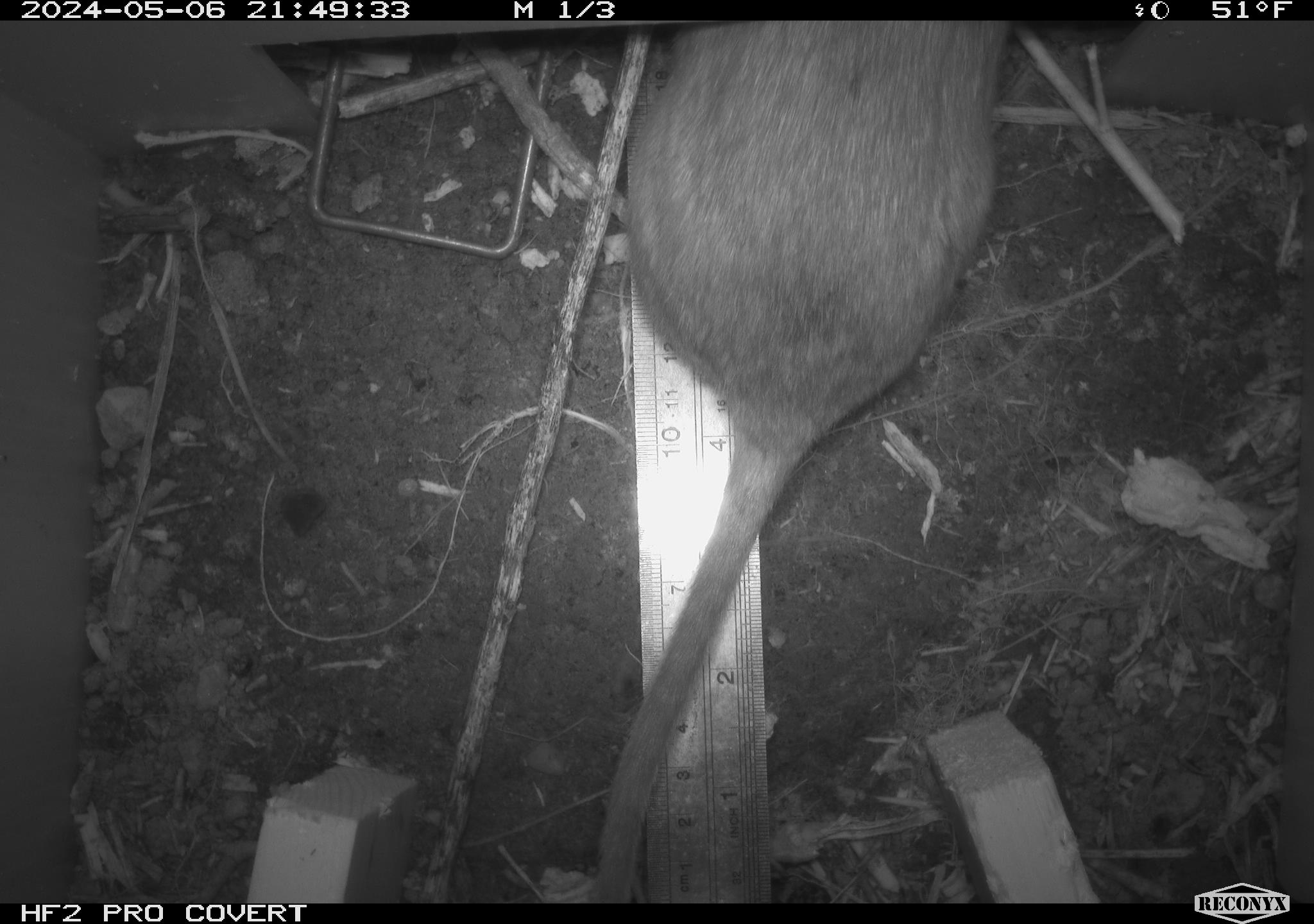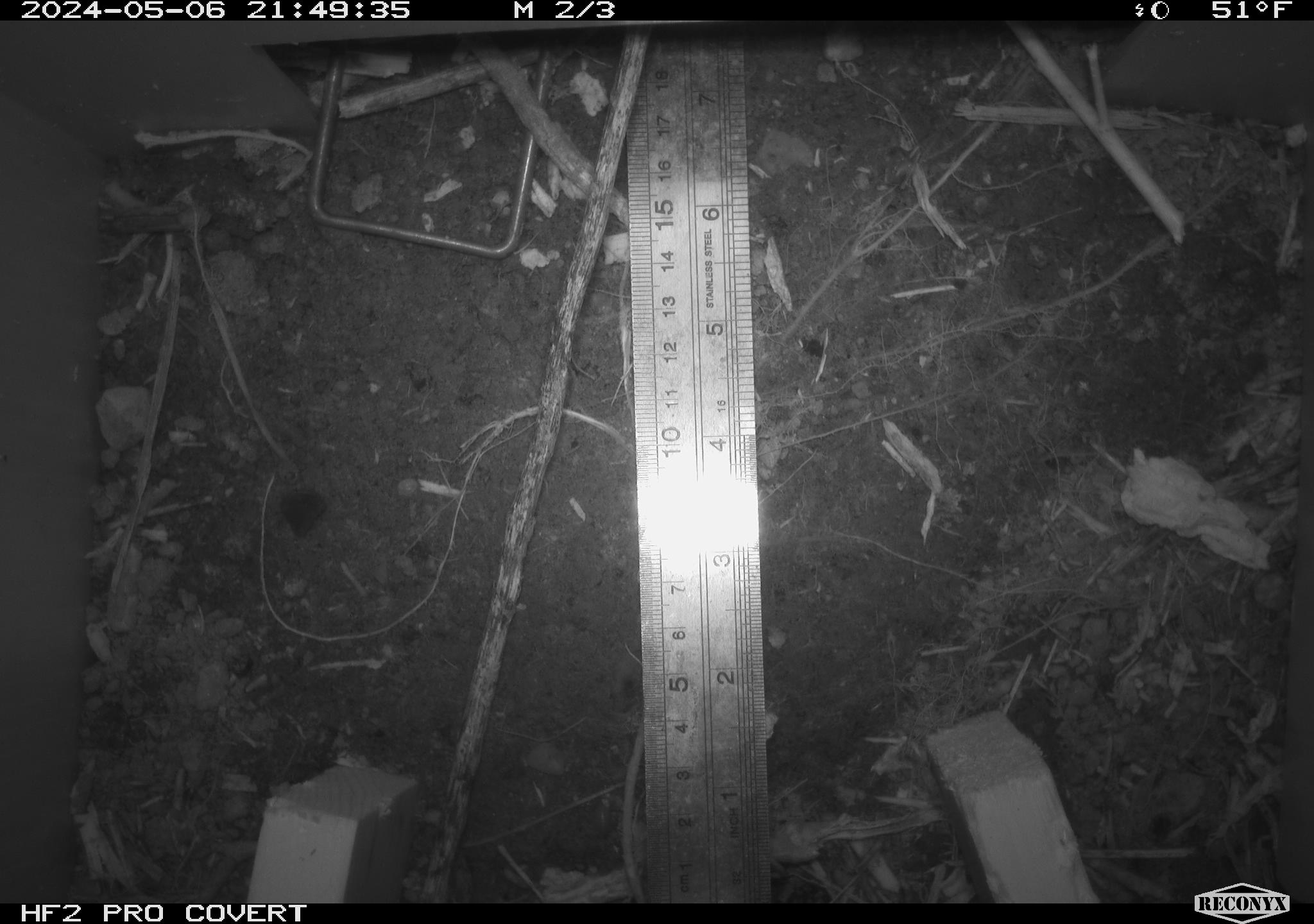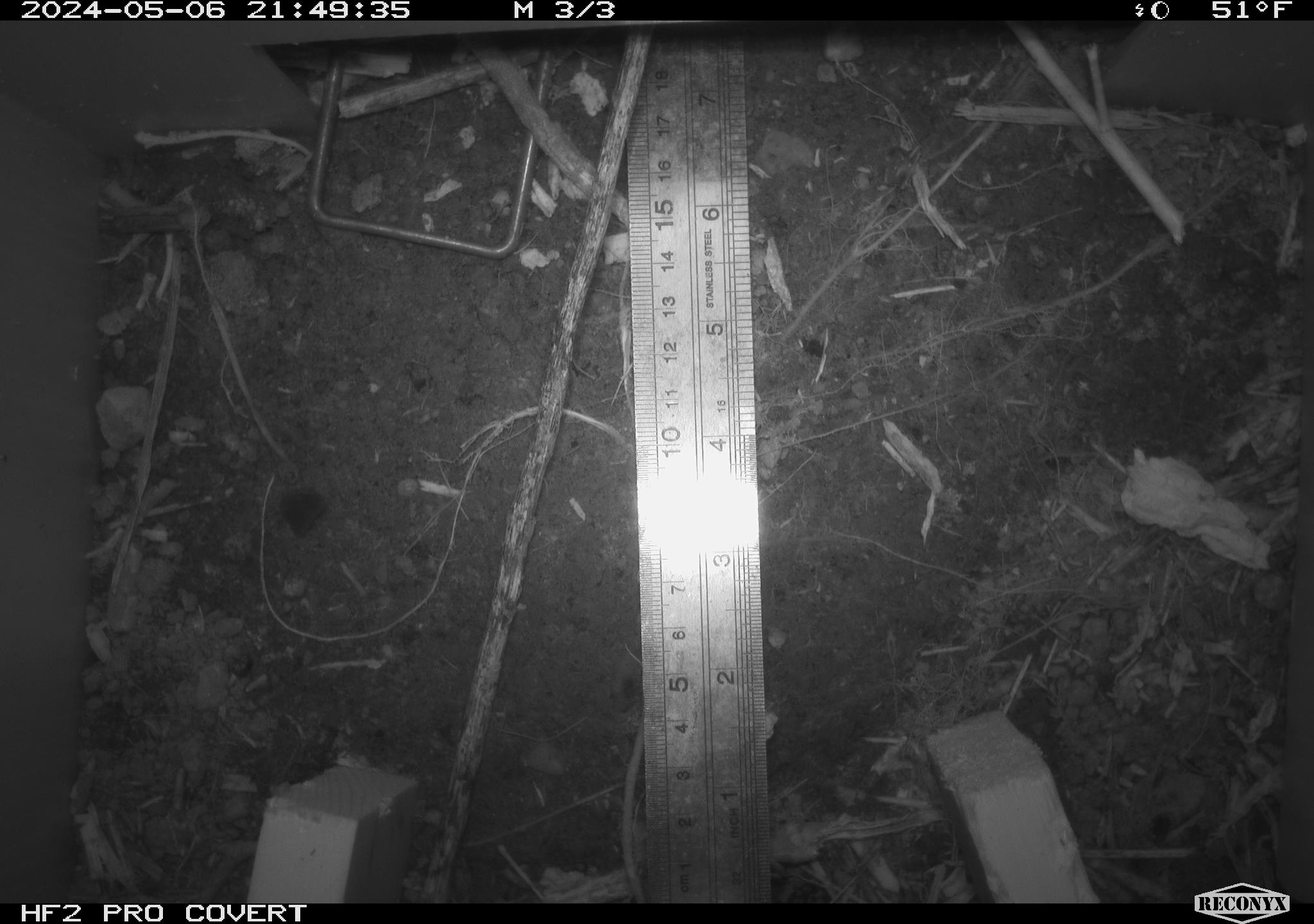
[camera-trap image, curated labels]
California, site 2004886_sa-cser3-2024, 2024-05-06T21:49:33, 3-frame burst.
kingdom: Animalia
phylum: Chordata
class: Mammalia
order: Rodentia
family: Muridae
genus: Rattus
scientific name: Rattus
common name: rat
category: rattus species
Rattus species (rat) (Rattus).